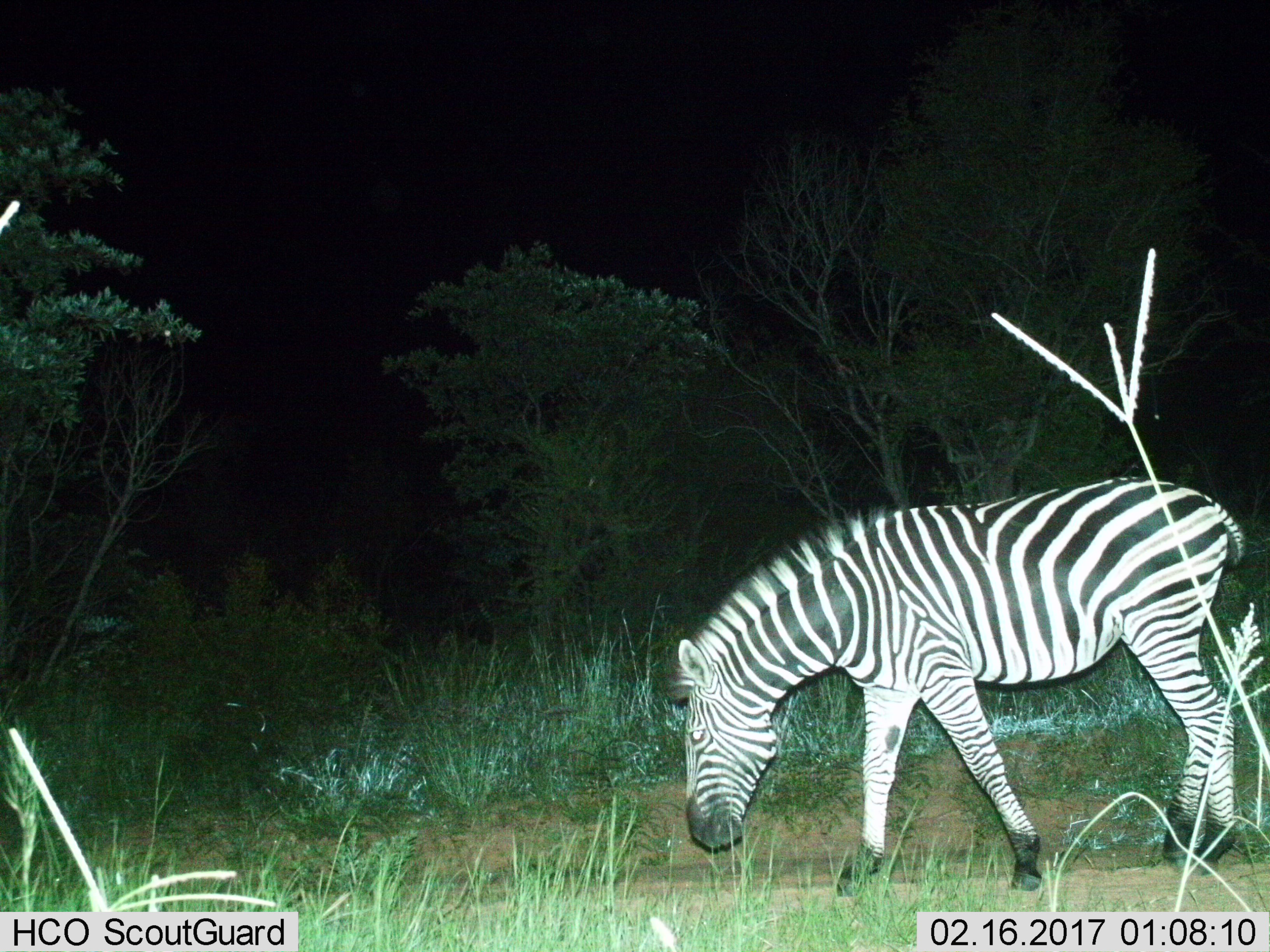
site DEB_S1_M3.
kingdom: Animalia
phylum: Chordata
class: Mammalia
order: Perissodactyla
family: Equidae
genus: Equus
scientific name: Equus quagga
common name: plains zebra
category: zebraplains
Zebraplains (plains zebra) (Equus quagga), count 1. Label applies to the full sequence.